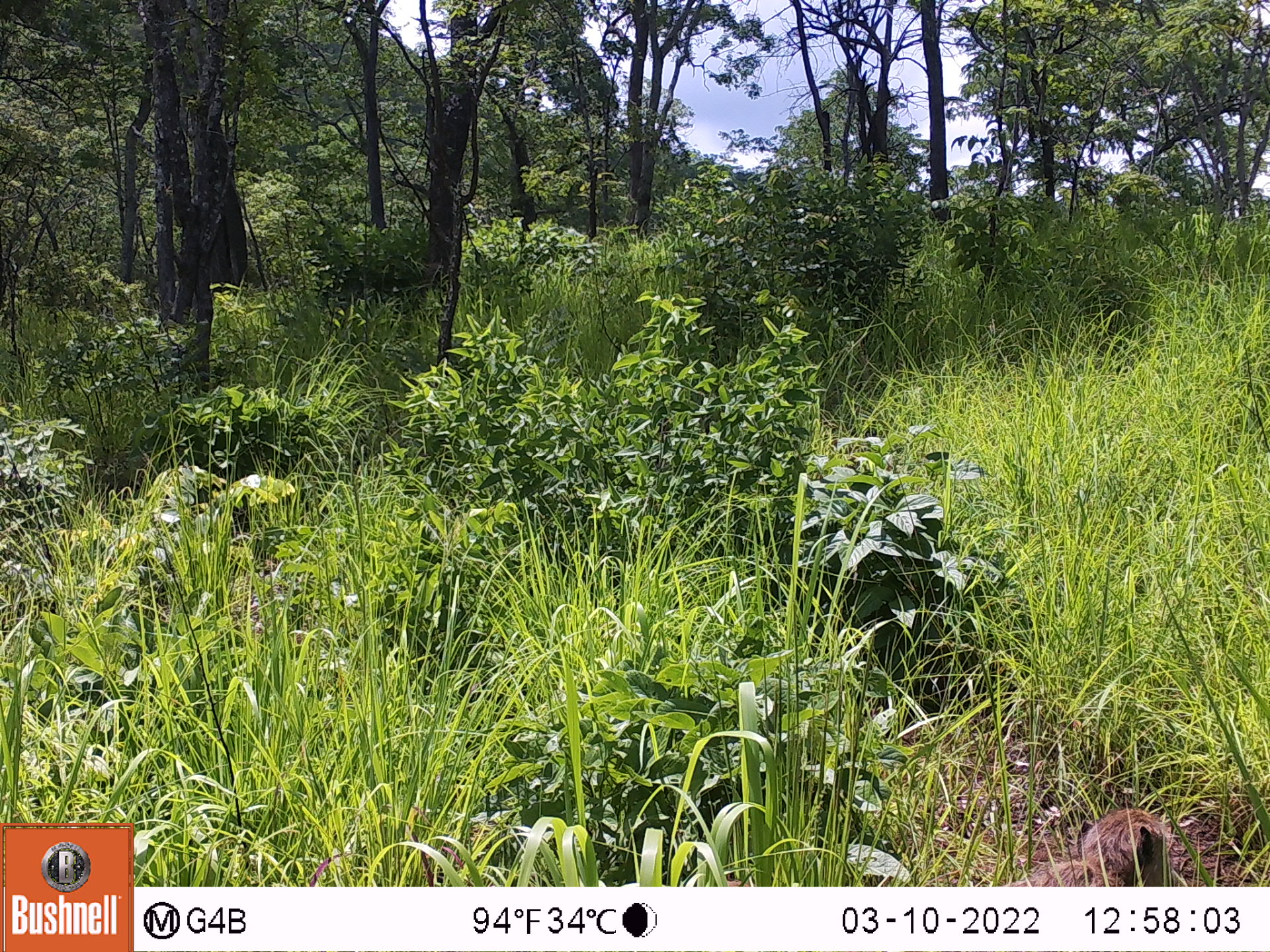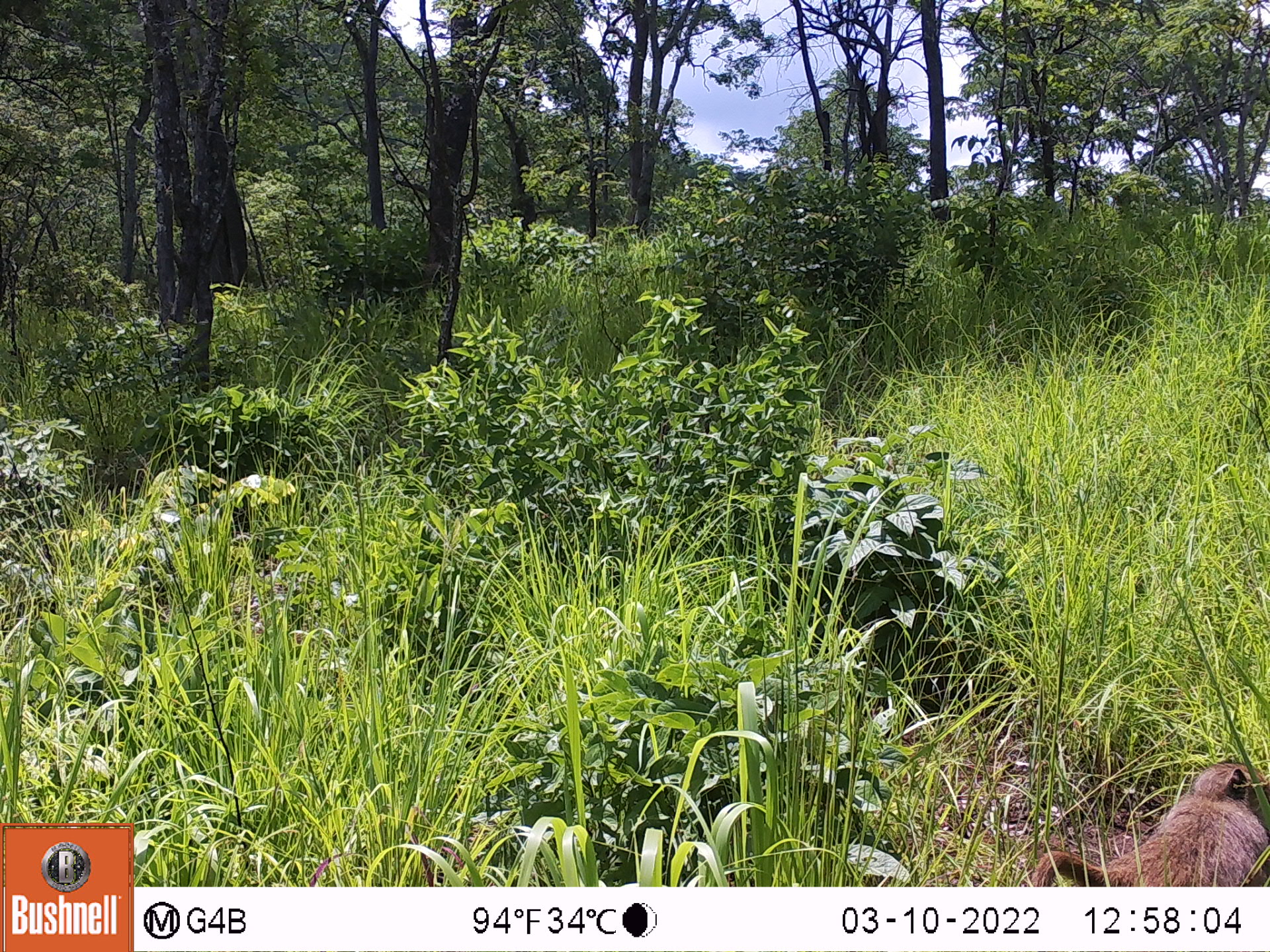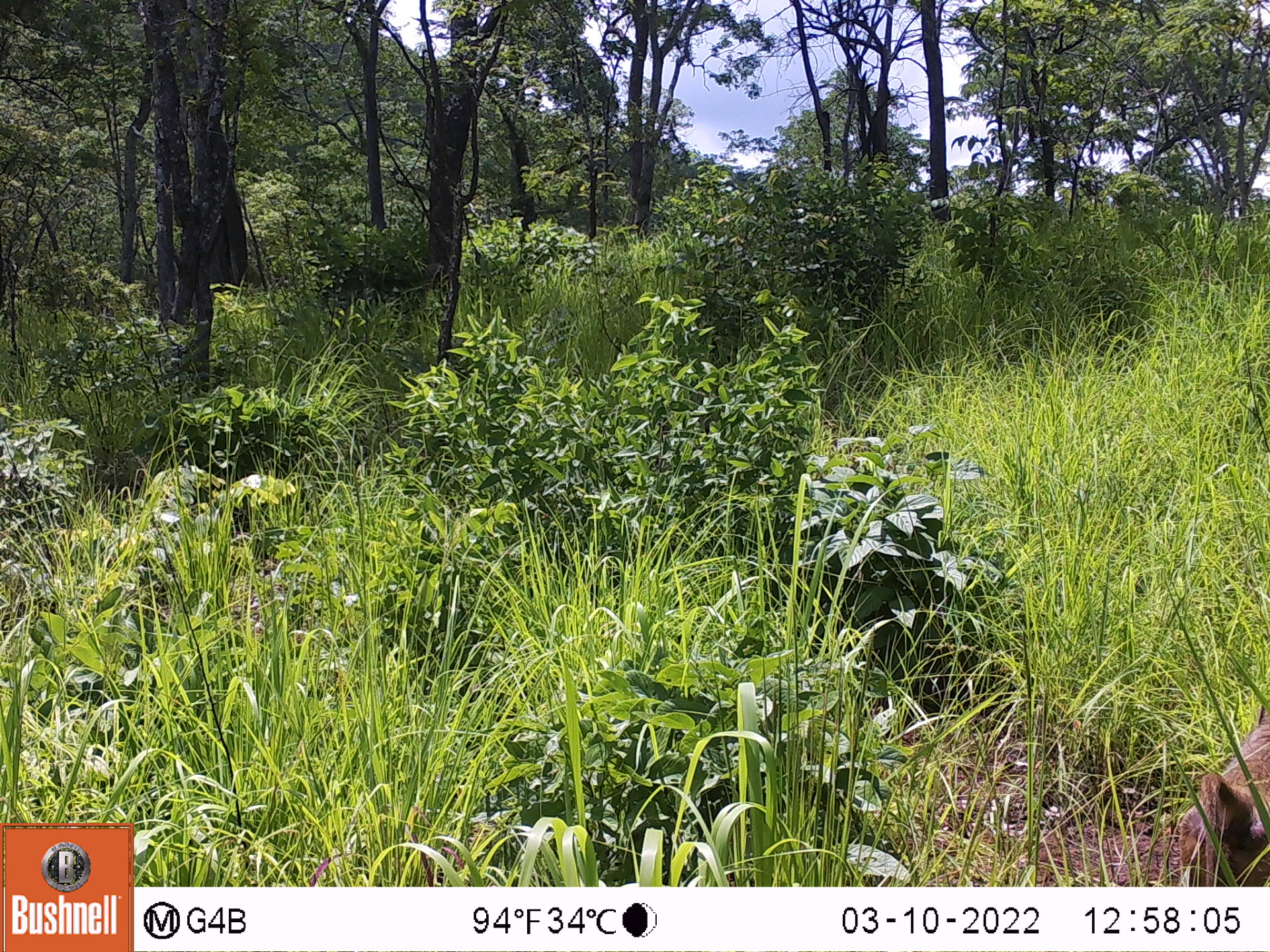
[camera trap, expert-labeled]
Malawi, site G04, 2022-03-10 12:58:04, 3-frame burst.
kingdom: Animalia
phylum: Chordata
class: Mammalia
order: Primates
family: Cercopithecidae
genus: Papio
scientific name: Papio cynocephalus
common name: yellow baboon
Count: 1.